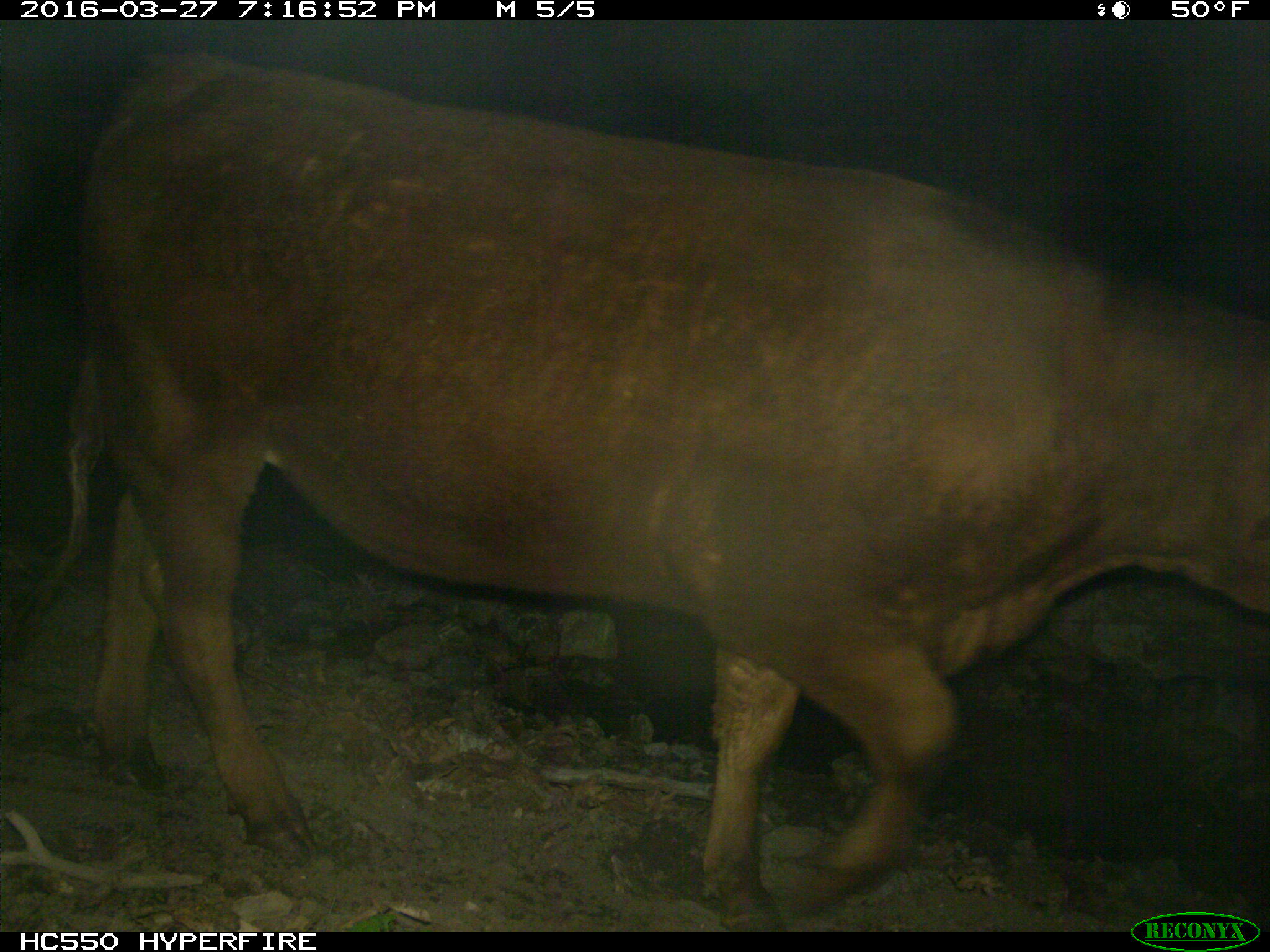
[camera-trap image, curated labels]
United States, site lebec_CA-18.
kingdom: Animalia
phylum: Chordata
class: Mammalia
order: Artiodactyla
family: Bovidae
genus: Bos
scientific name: Bos taurus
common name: domestic cow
Bos taurus (domestic cow).